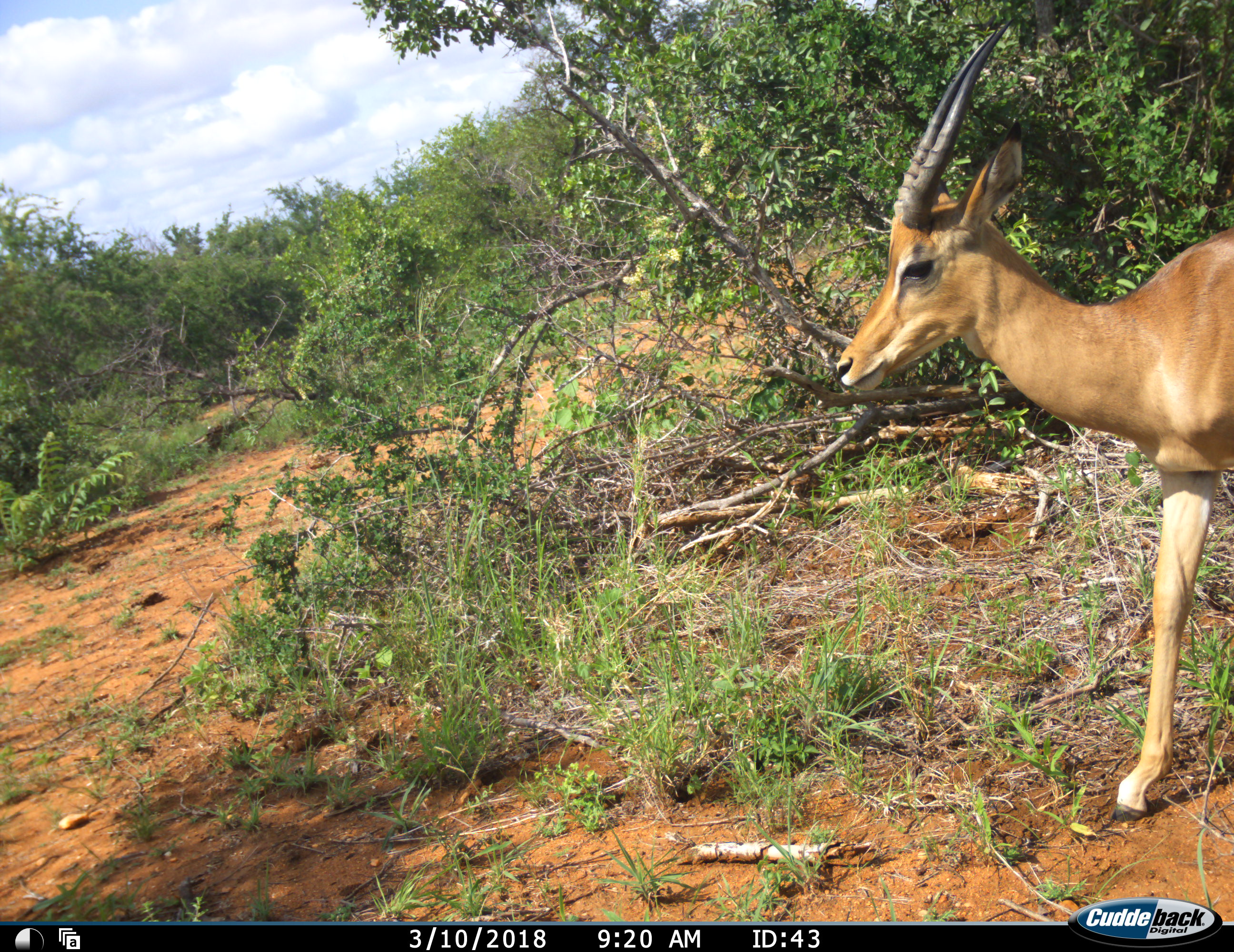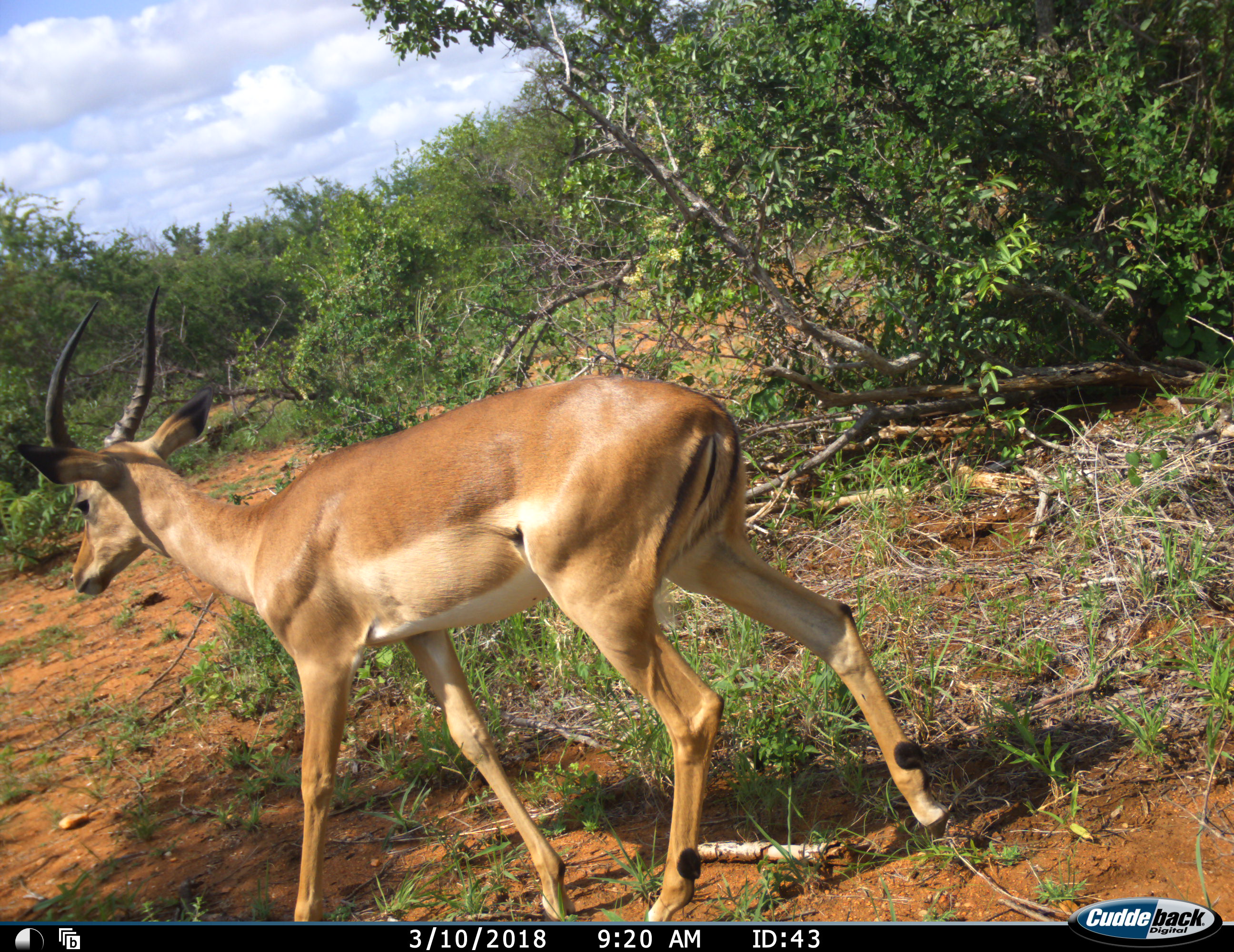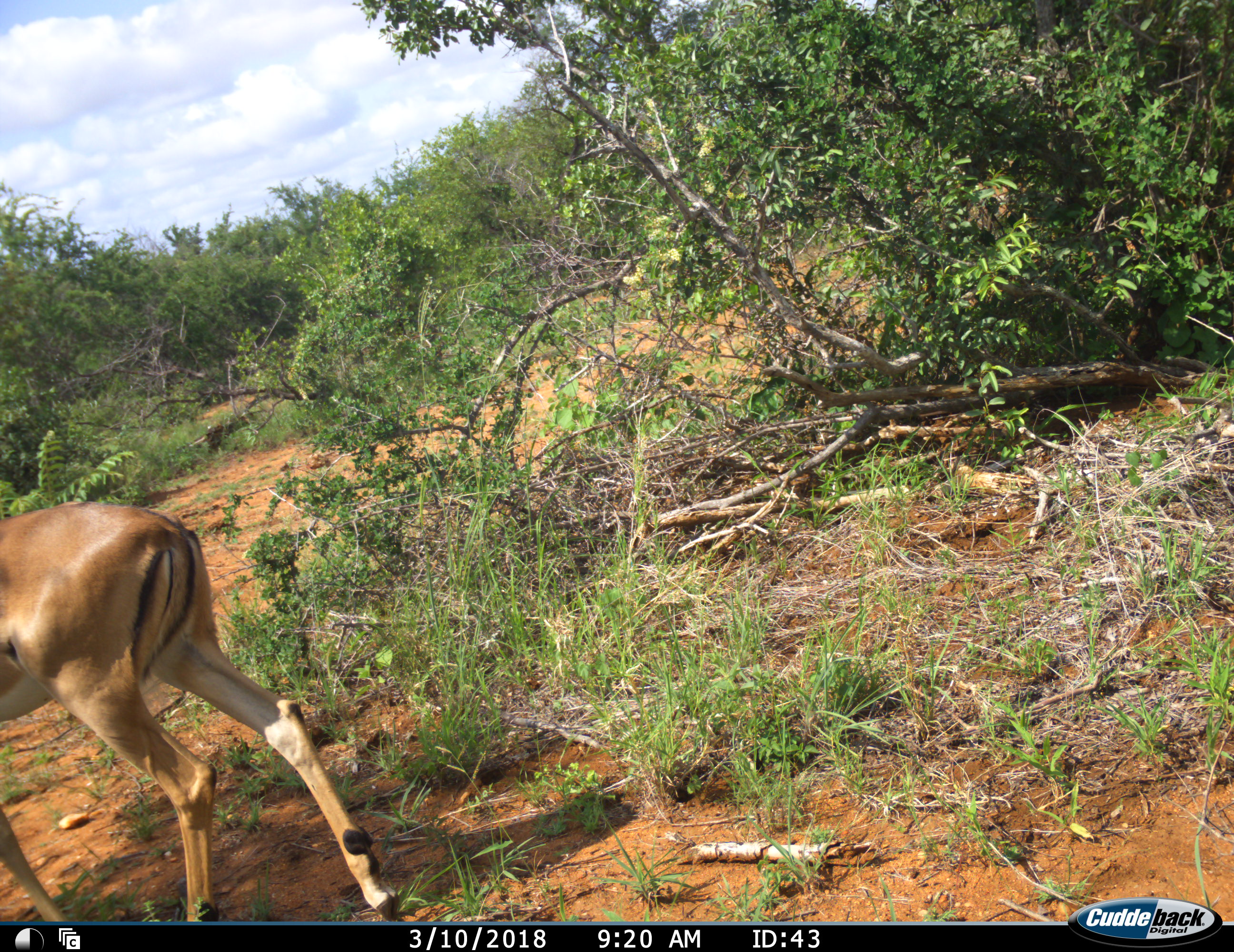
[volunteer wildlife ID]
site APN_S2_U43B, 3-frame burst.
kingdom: Animalia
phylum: Chordata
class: Mammalia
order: Artiodactyla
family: Bovidae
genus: Aepyceros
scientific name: Aepyceros melampus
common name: impala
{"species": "impala (Aepyceros melampus)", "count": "1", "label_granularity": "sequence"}